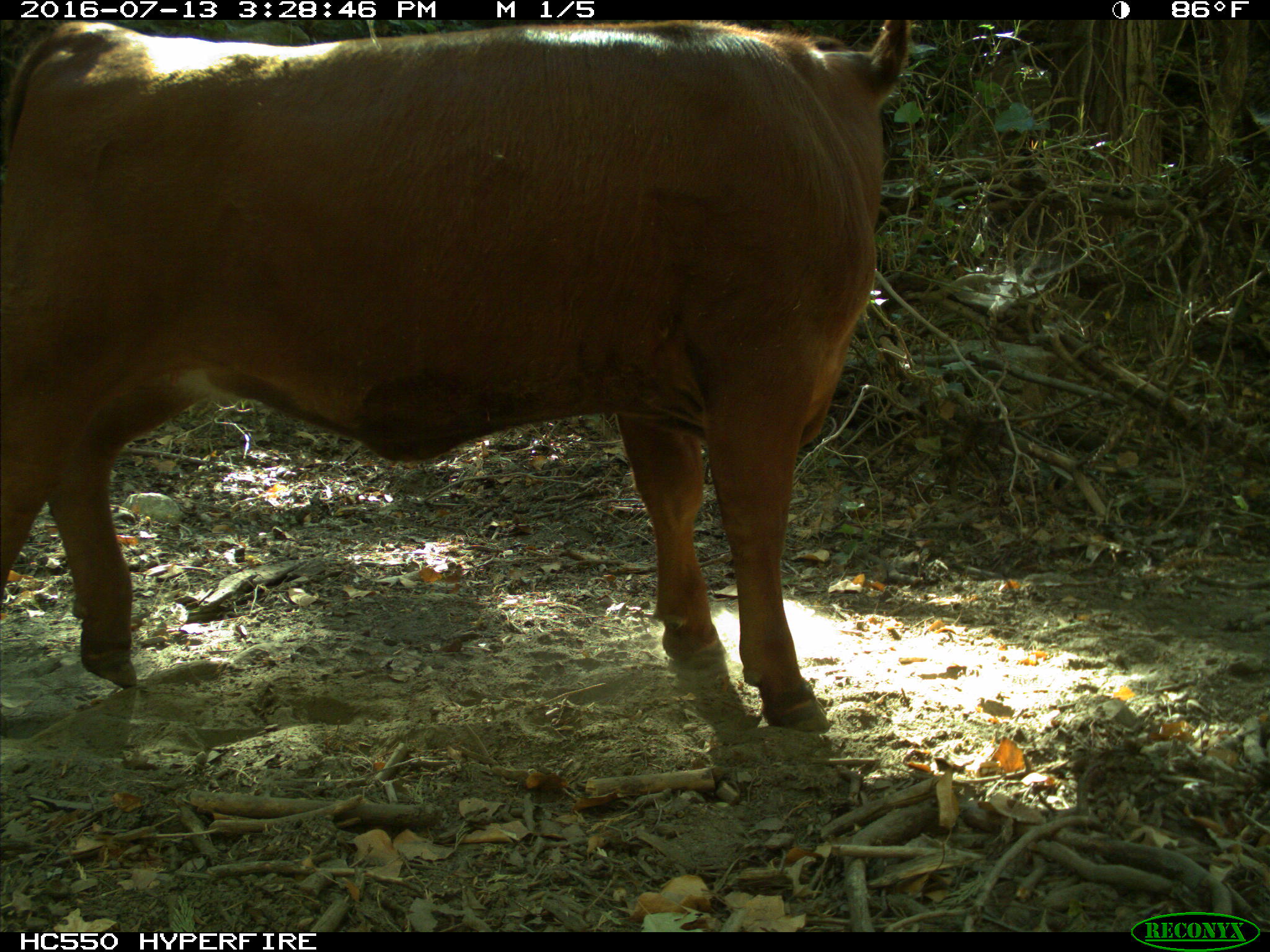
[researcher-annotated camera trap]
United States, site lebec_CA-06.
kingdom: Animalia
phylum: Chordata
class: Mammalia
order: Artiodactyla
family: Bovidae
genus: Bos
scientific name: Bos taurus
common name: domestic cow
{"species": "Bos taurus (domestic cow)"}